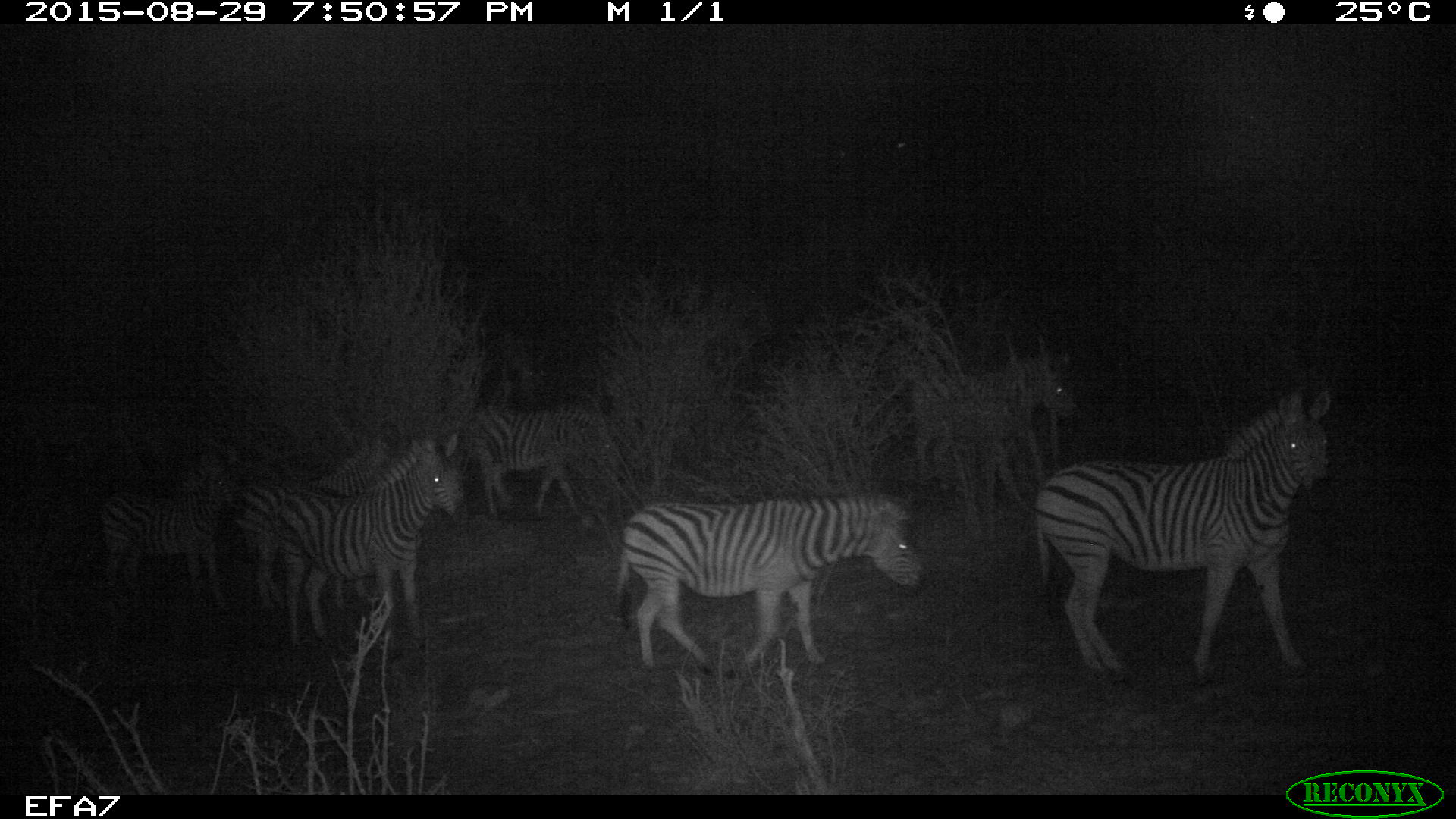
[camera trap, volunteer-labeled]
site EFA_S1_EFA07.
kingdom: Animalia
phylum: Chordata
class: Mammalia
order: Perissodactyla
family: Equidae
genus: Equus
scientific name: Equus quagga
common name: plains zebra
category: zebraplains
Zebraplains (plains zebra) (Equus quagga), count 7. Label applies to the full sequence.